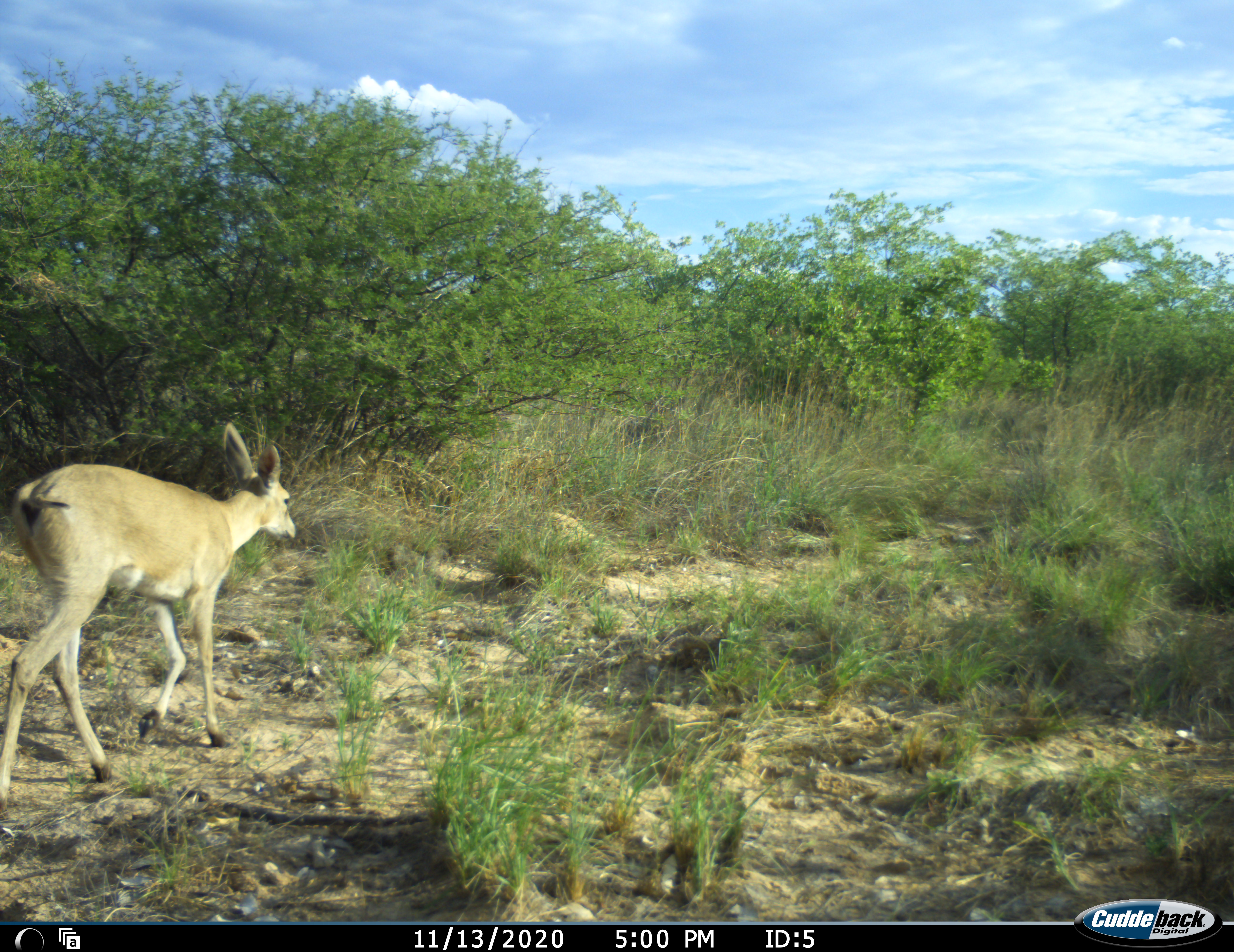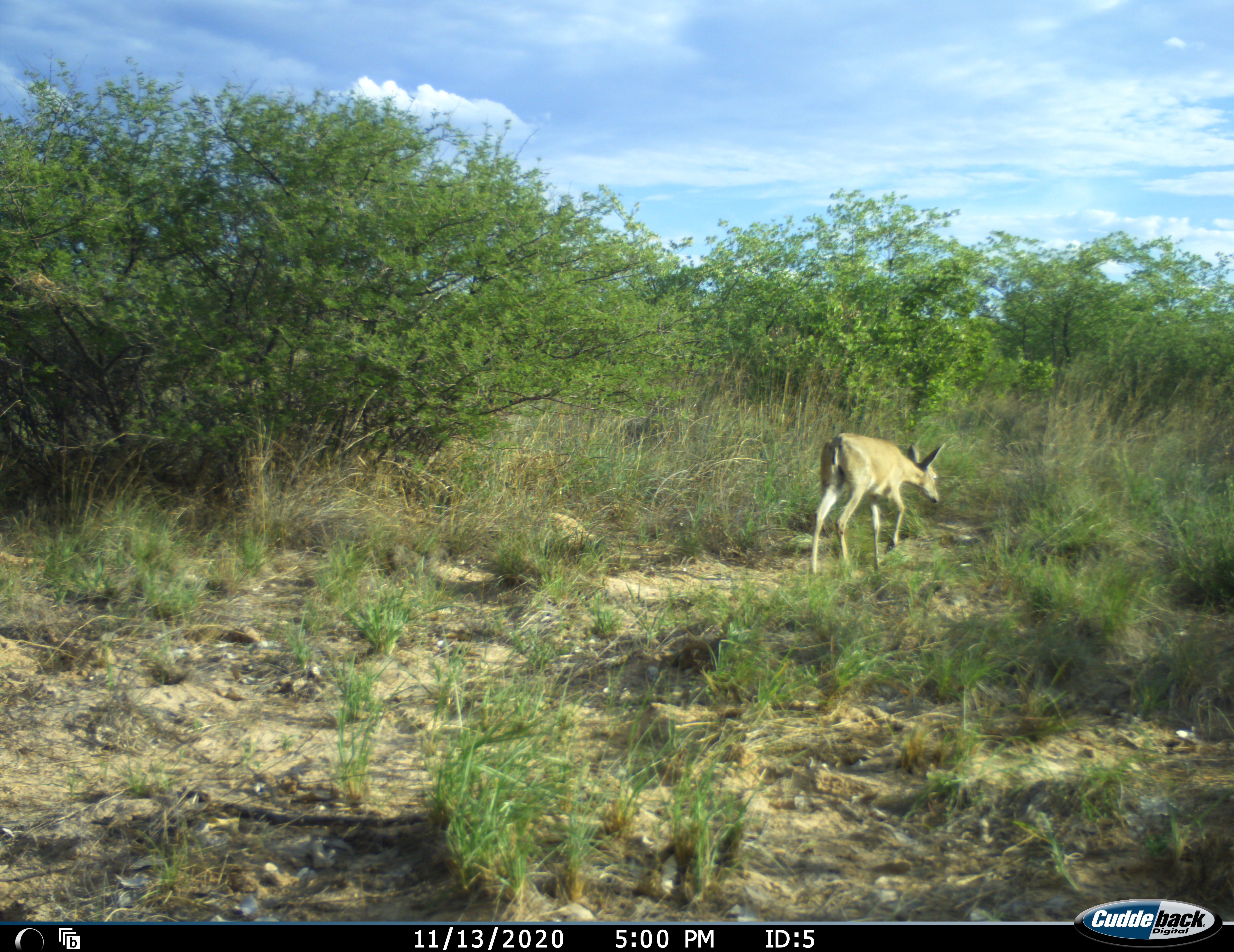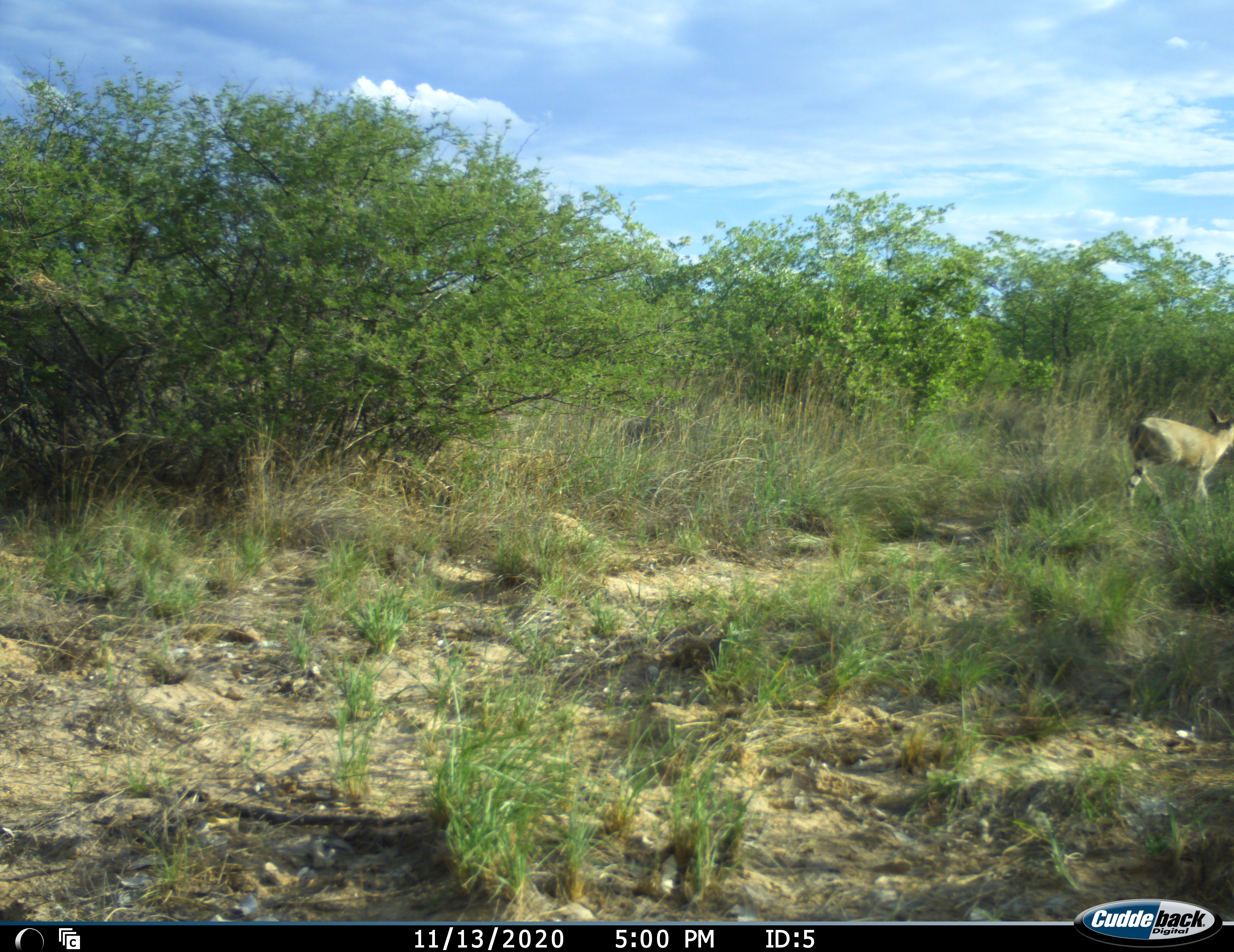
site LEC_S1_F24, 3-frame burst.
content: unidentified animal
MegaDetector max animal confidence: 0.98